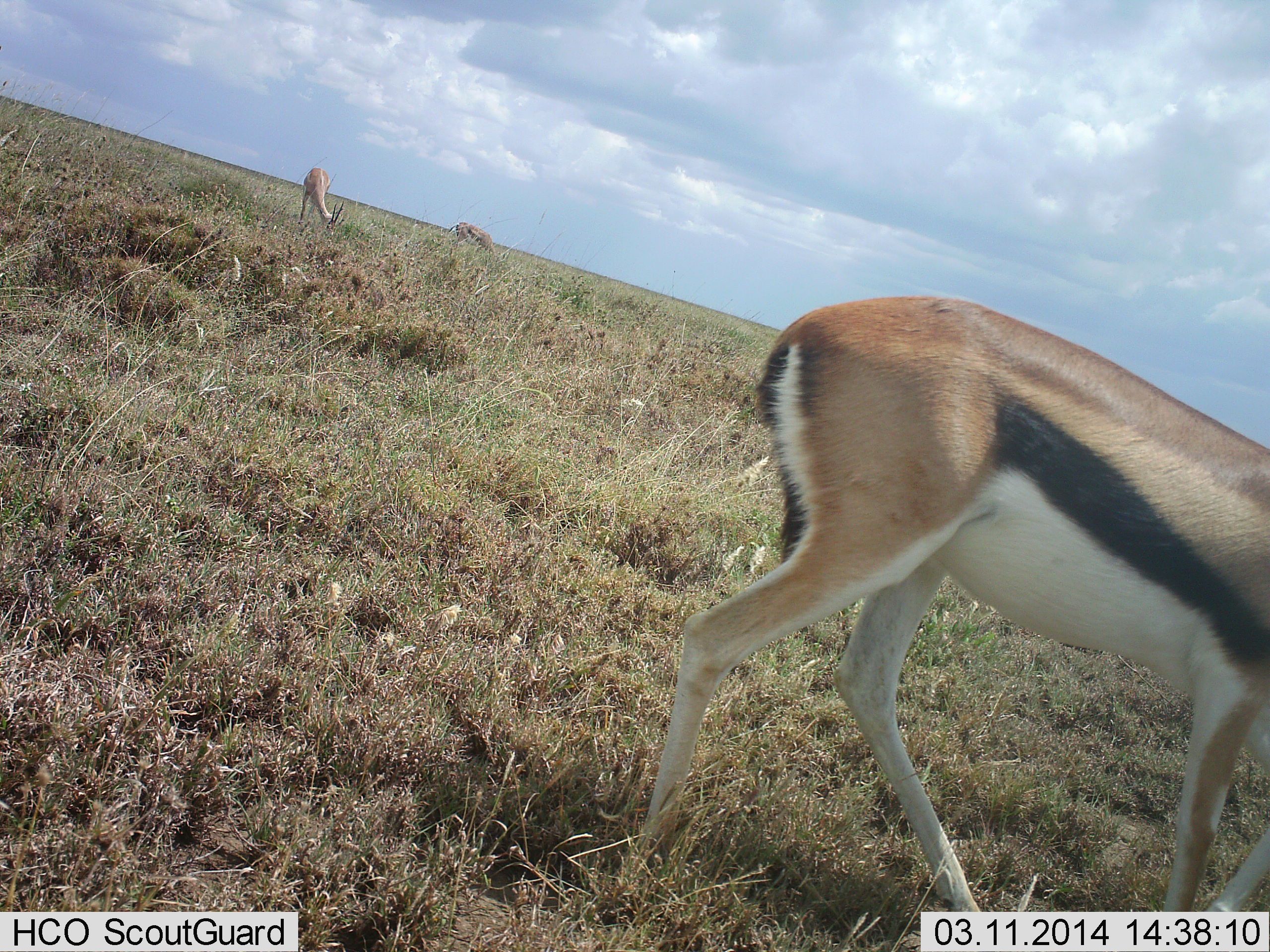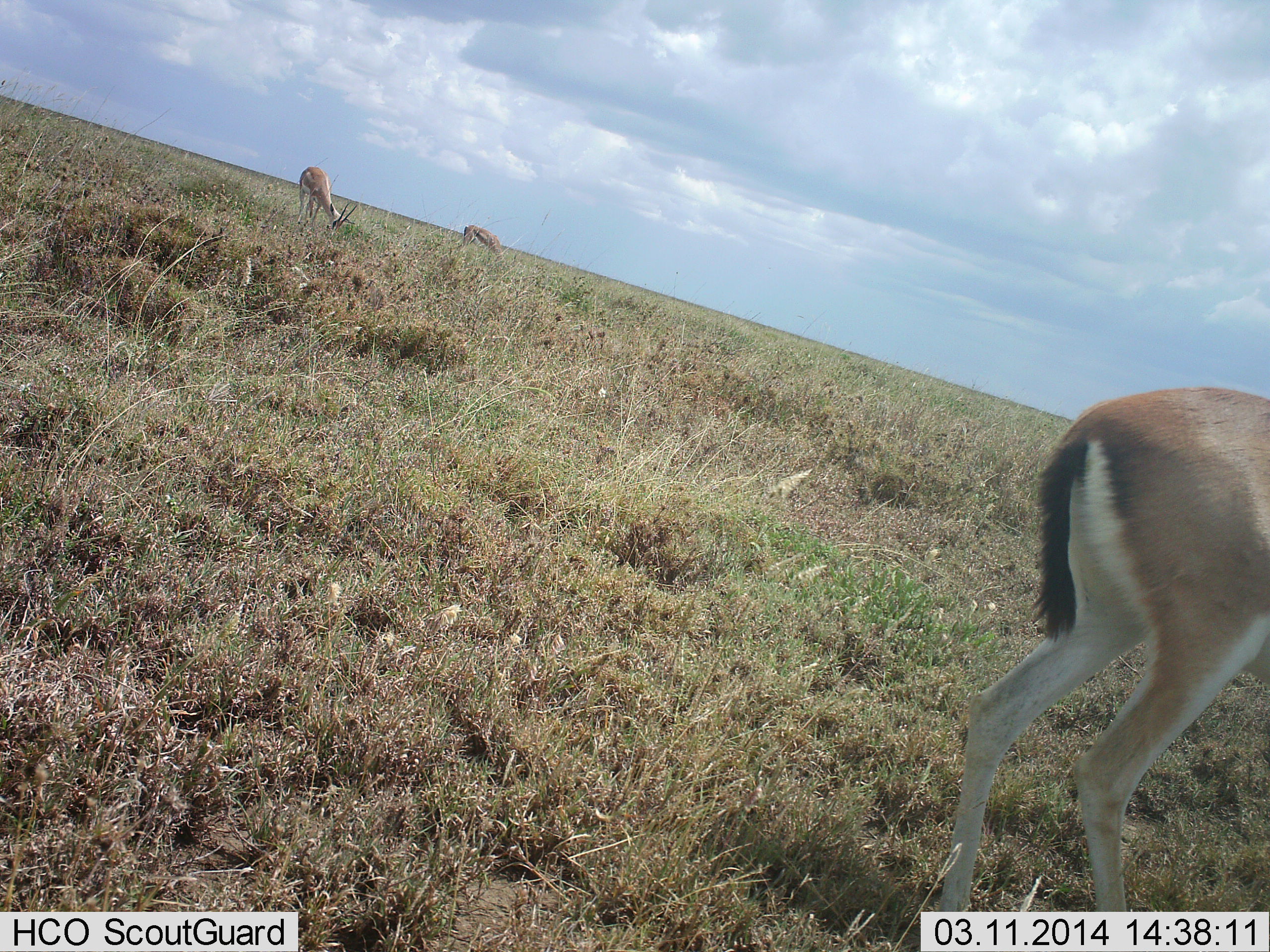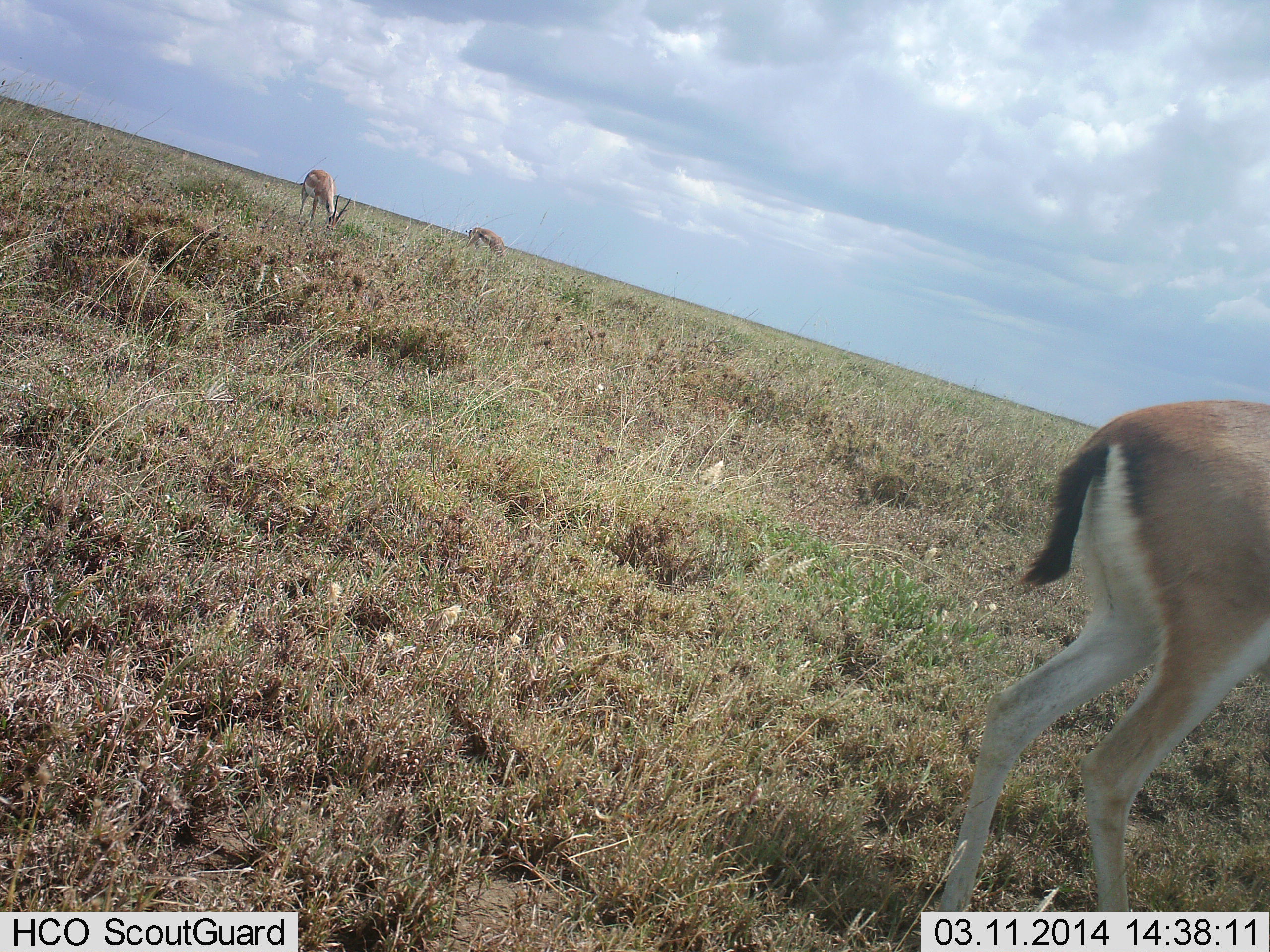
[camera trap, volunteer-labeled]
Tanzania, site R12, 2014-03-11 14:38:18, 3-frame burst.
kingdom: Animalia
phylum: Chordata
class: Mammalia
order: Artiodactyla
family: Bovidae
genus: Eudorcas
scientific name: Eudorcas thomsonii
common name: thomson's gazelle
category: gazellethomsons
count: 3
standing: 10%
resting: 0%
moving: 40%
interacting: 10%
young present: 0%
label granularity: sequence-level